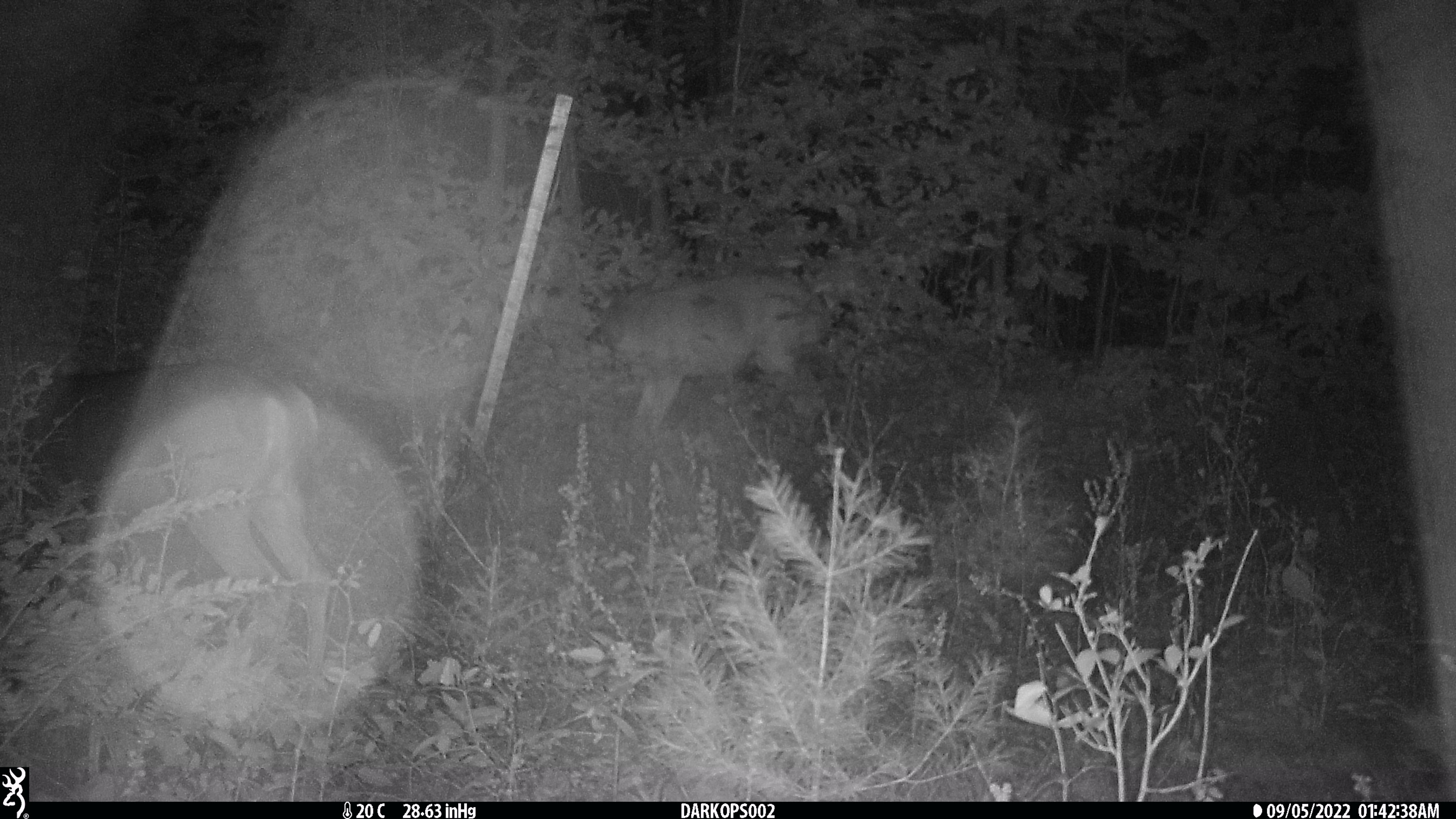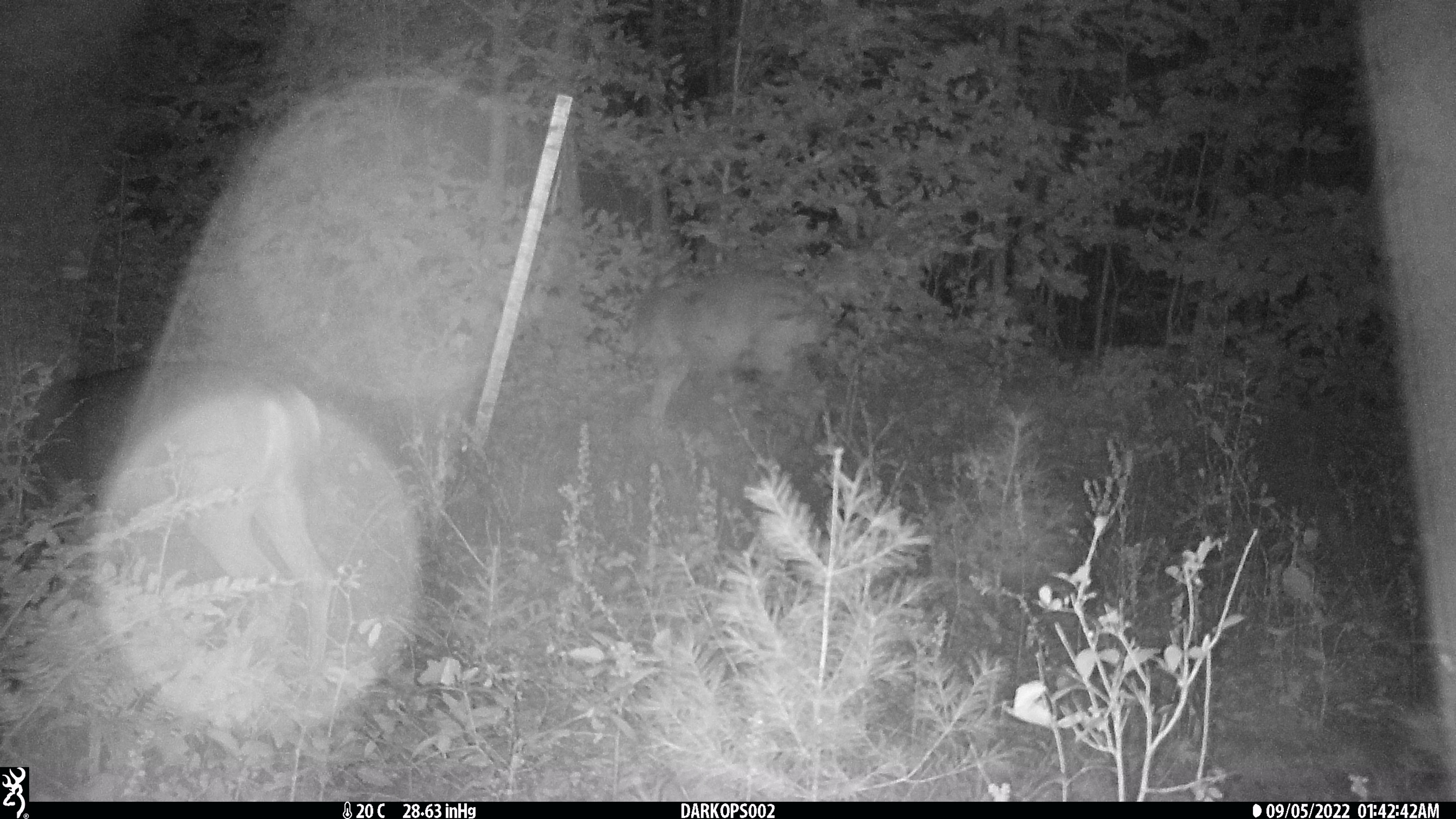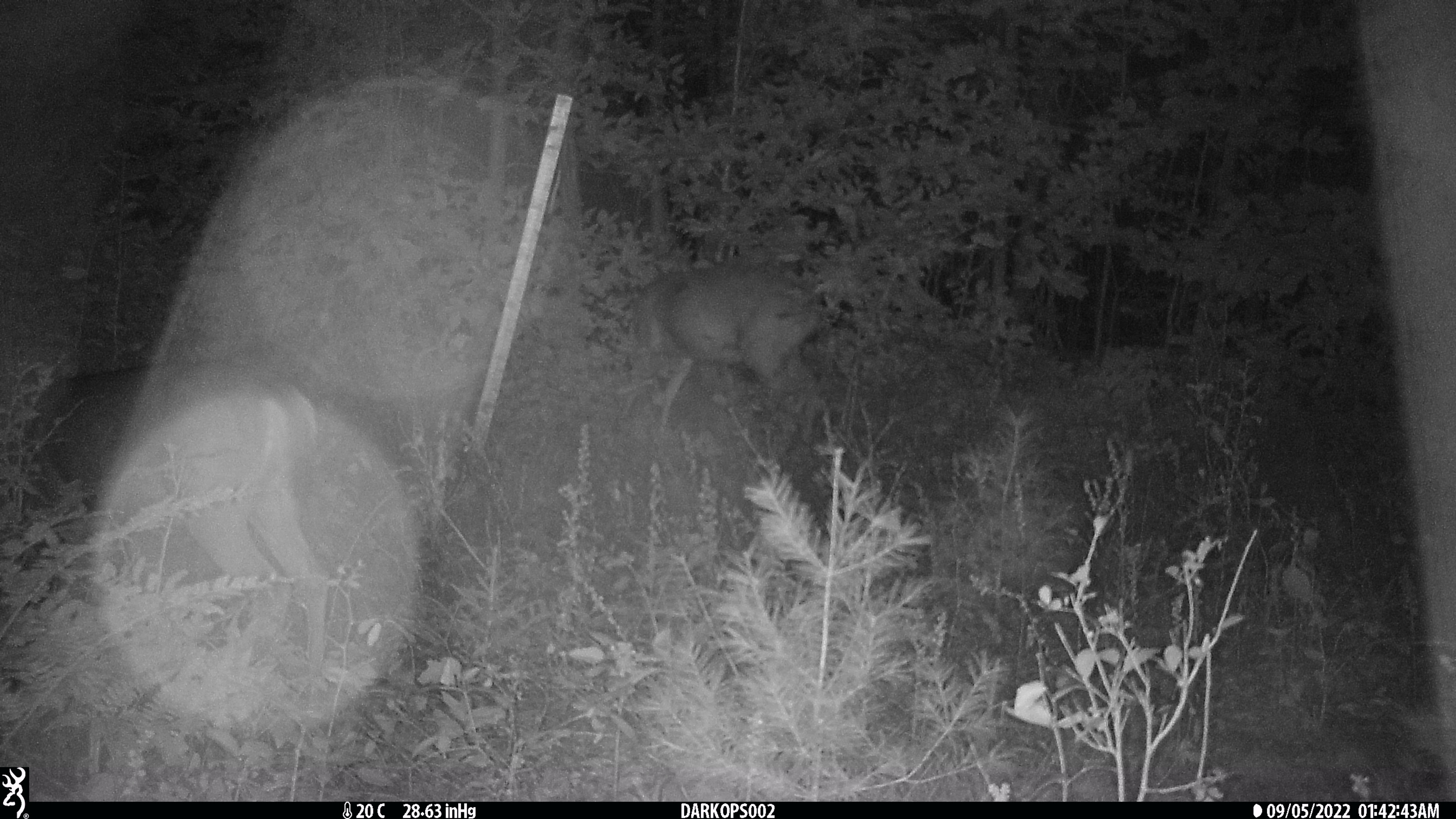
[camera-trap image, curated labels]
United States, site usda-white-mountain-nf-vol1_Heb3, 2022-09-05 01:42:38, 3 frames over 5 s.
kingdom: Animalia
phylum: Chordata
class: Mammalia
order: Artiodactyla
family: Cervidae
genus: Odocoileus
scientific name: Odocoileus virginianus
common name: white-tailed deer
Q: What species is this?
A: White-tailed deer (Odocoileus virginianus).